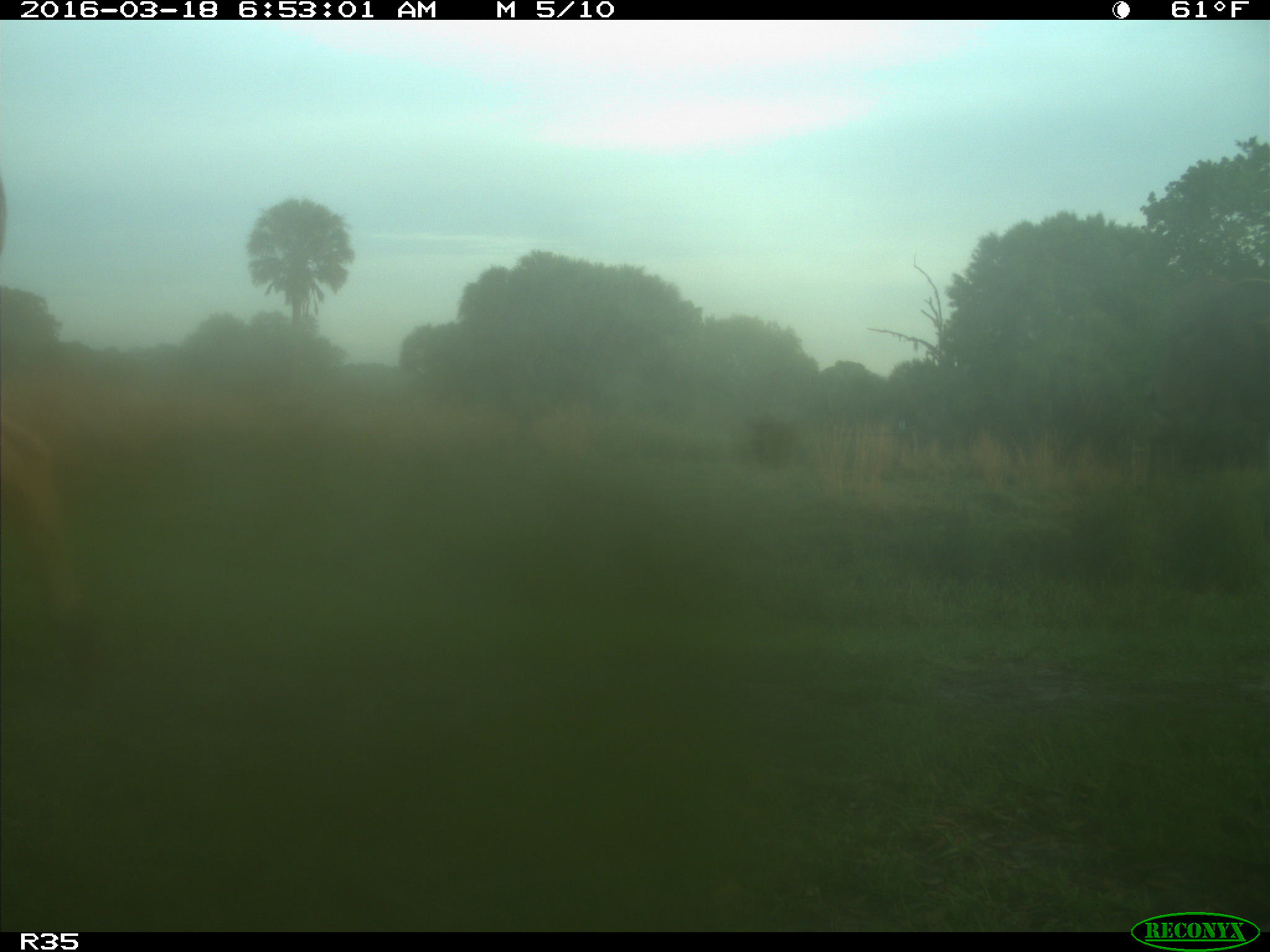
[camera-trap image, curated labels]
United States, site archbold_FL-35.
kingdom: Animalia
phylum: Chordata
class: Mammalia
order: Artiodactyla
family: Bovidae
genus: Bos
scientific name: Bos taurus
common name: domestic cow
Bos taurus (domestic cow).